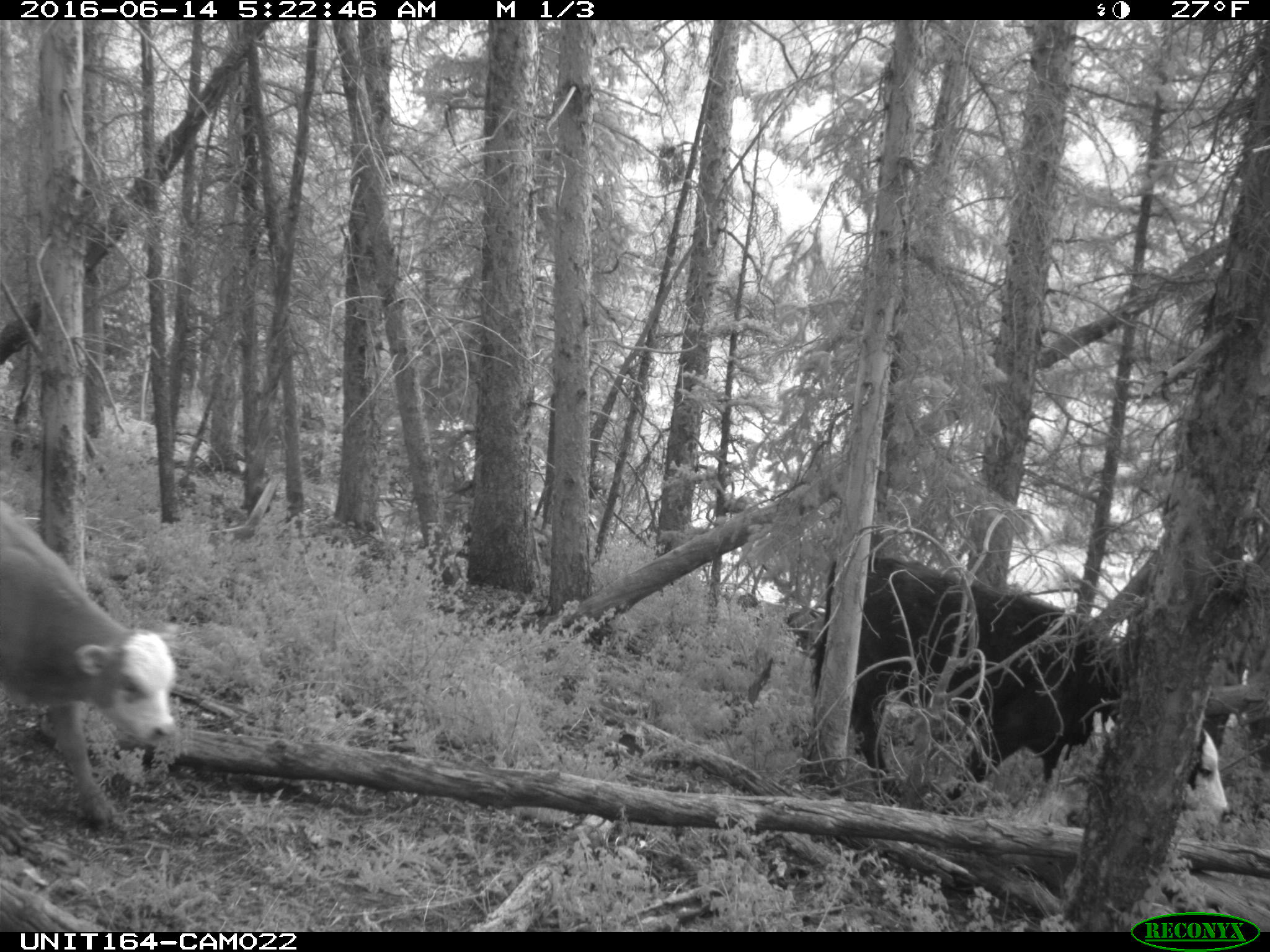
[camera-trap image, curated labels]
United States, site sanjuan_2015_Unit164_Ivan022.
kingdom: Animalia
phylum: Chordata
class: Mammalia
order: Artiodactyla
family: Bovidae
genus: Bos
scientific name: Bos taurus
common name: domestic cow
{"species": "Bos taurus (domestic cow)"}